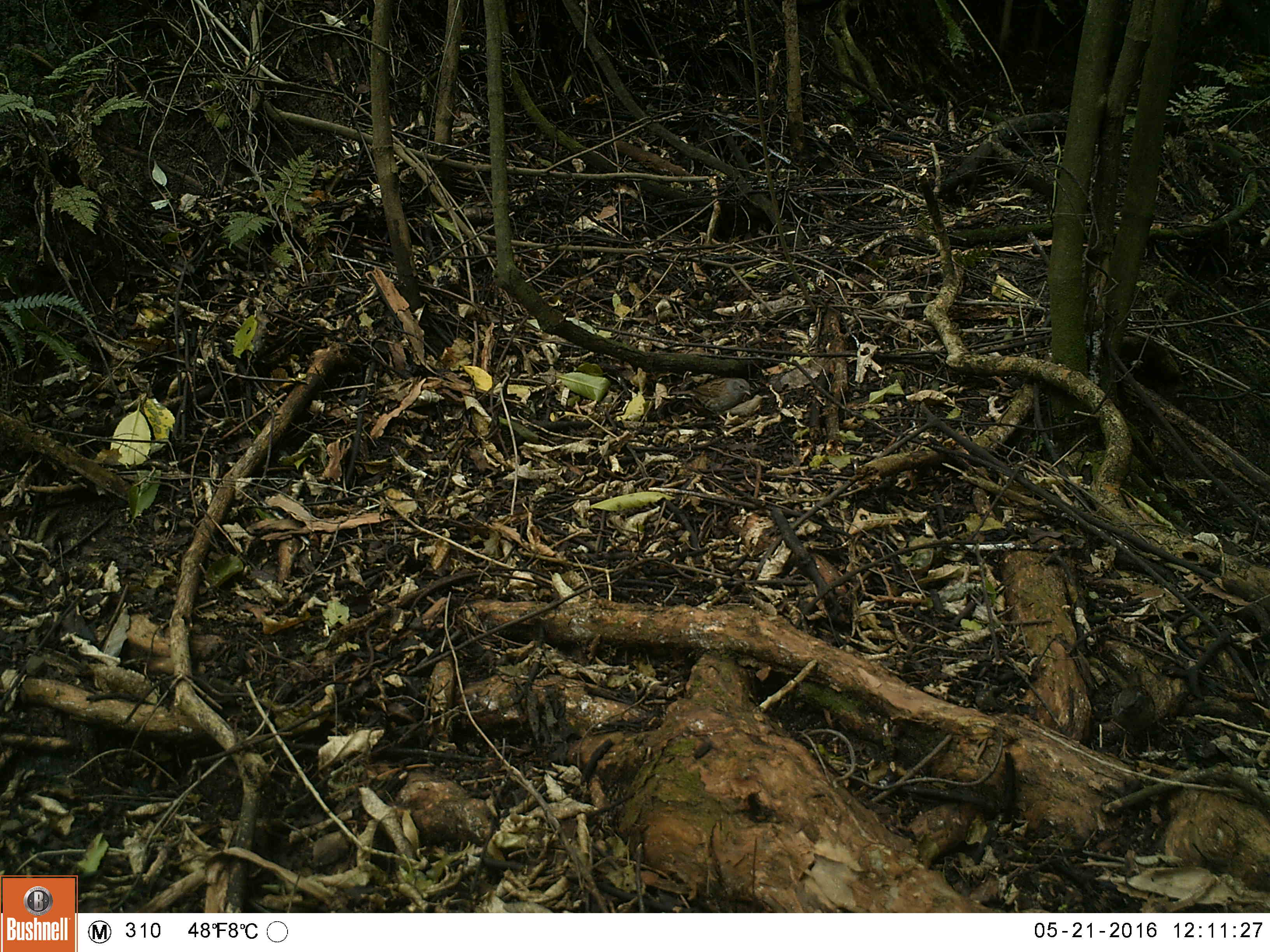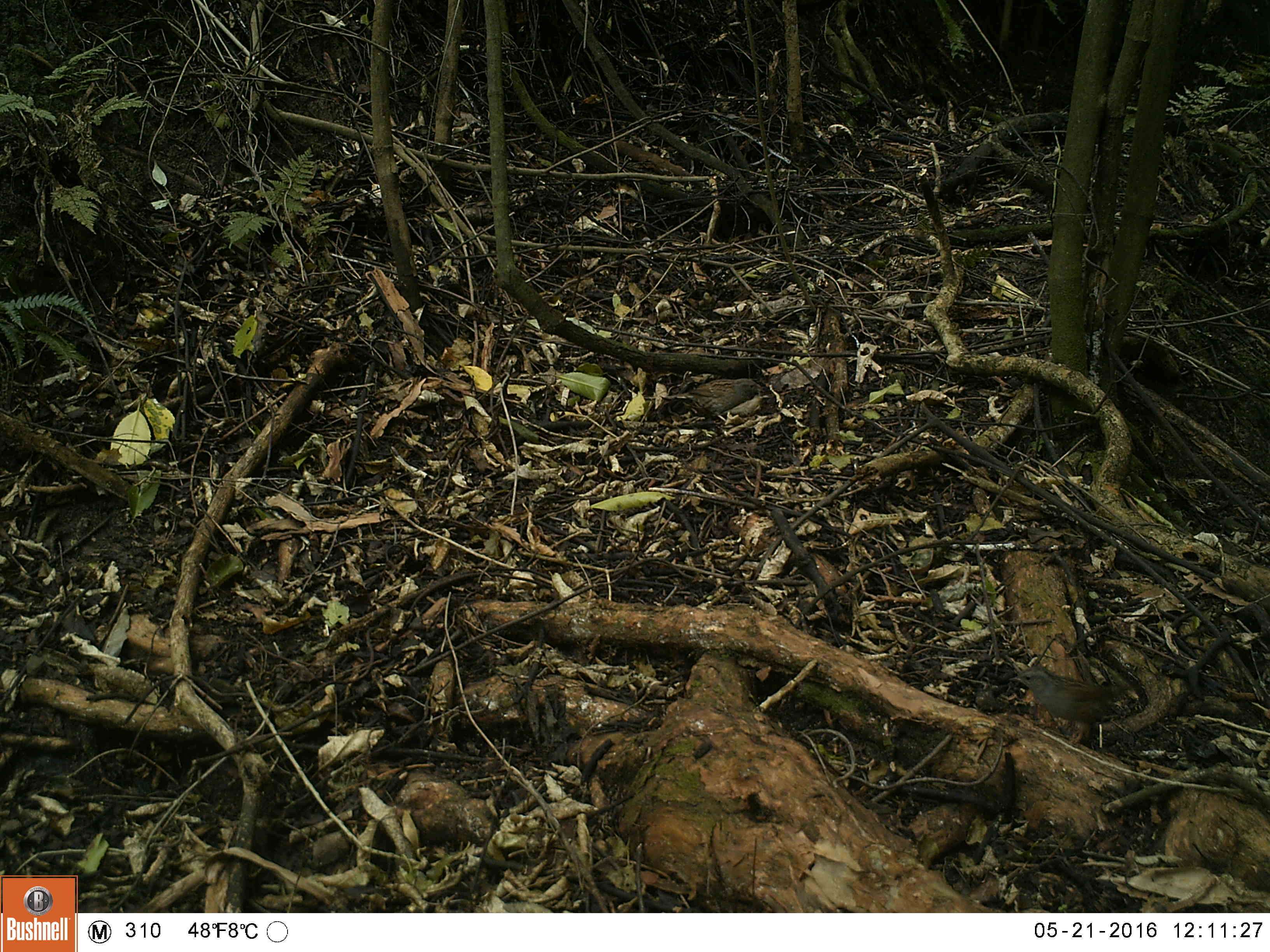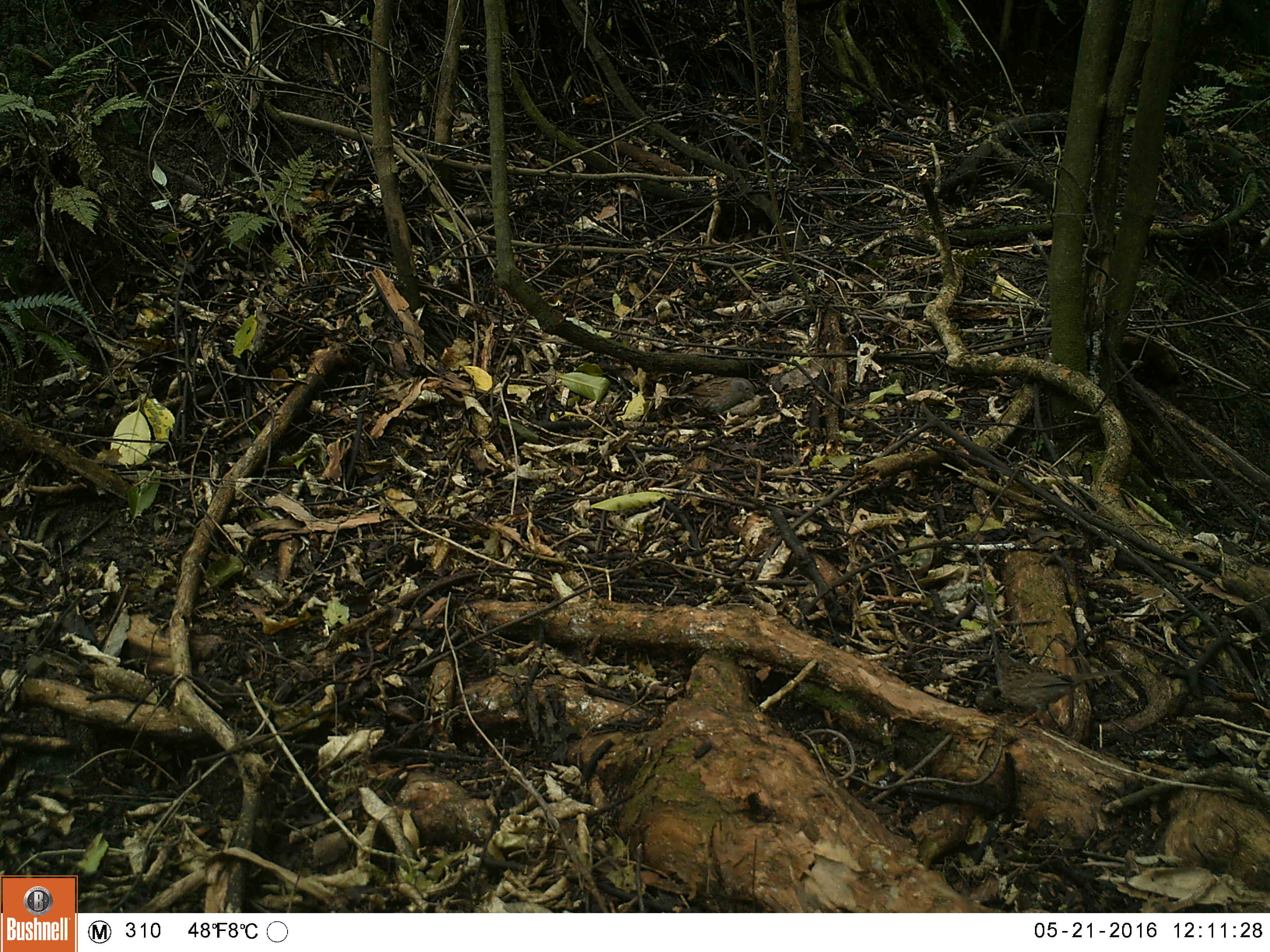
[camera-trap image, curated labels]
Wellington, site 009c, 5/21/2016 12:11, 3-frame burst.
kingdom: Animalia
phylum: Chordata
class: Aves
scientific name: Aves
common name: bird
Bird (Aves).